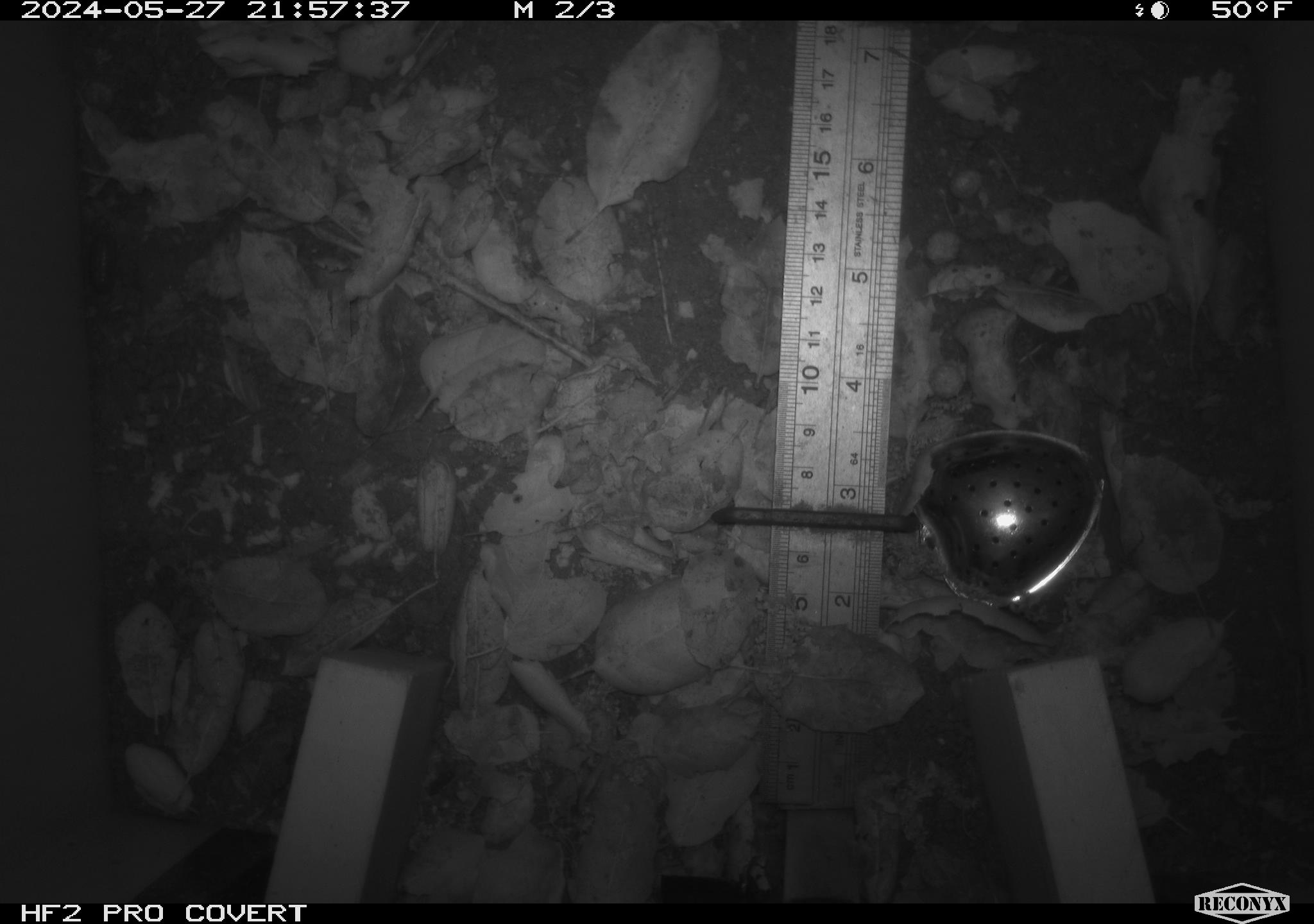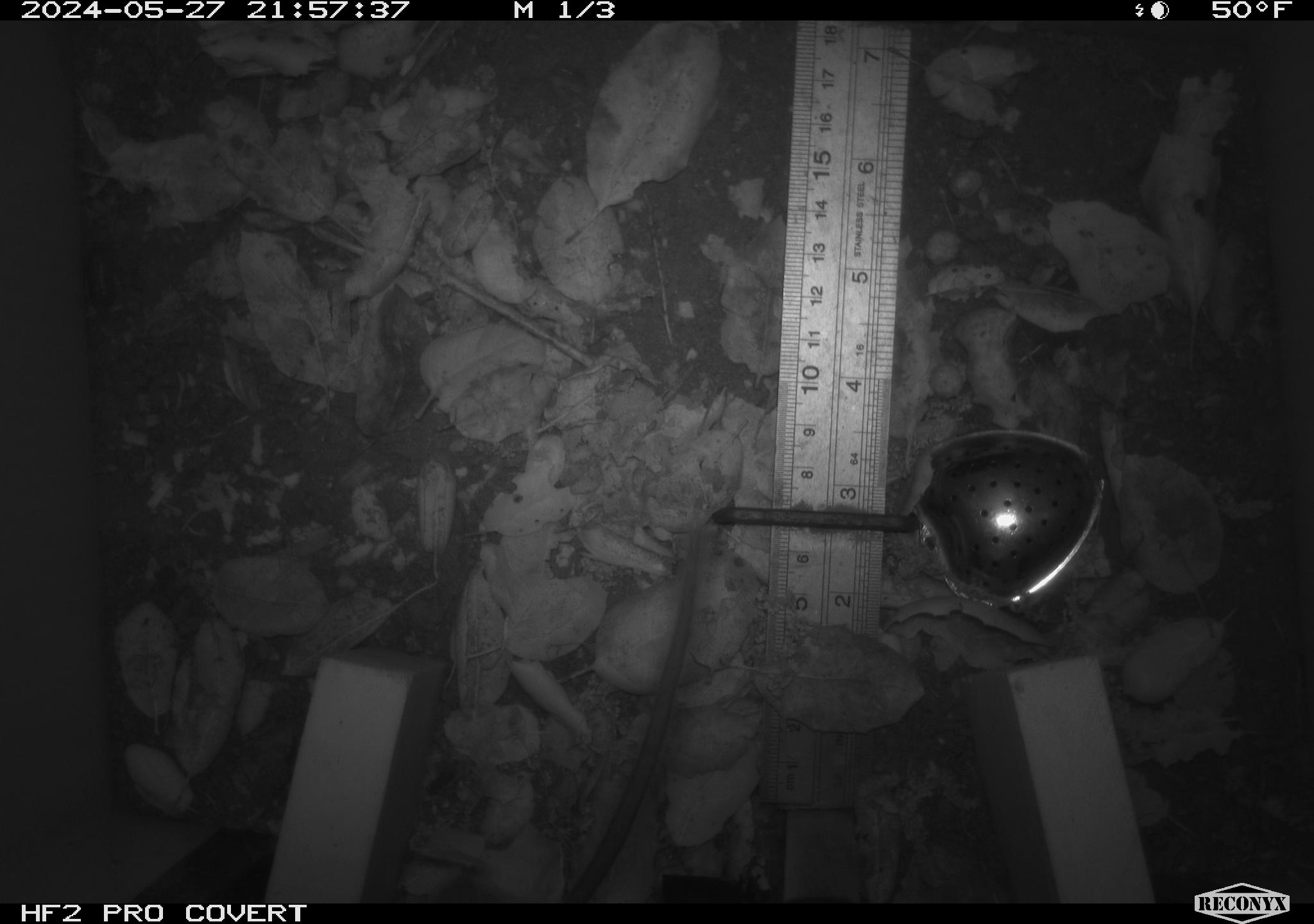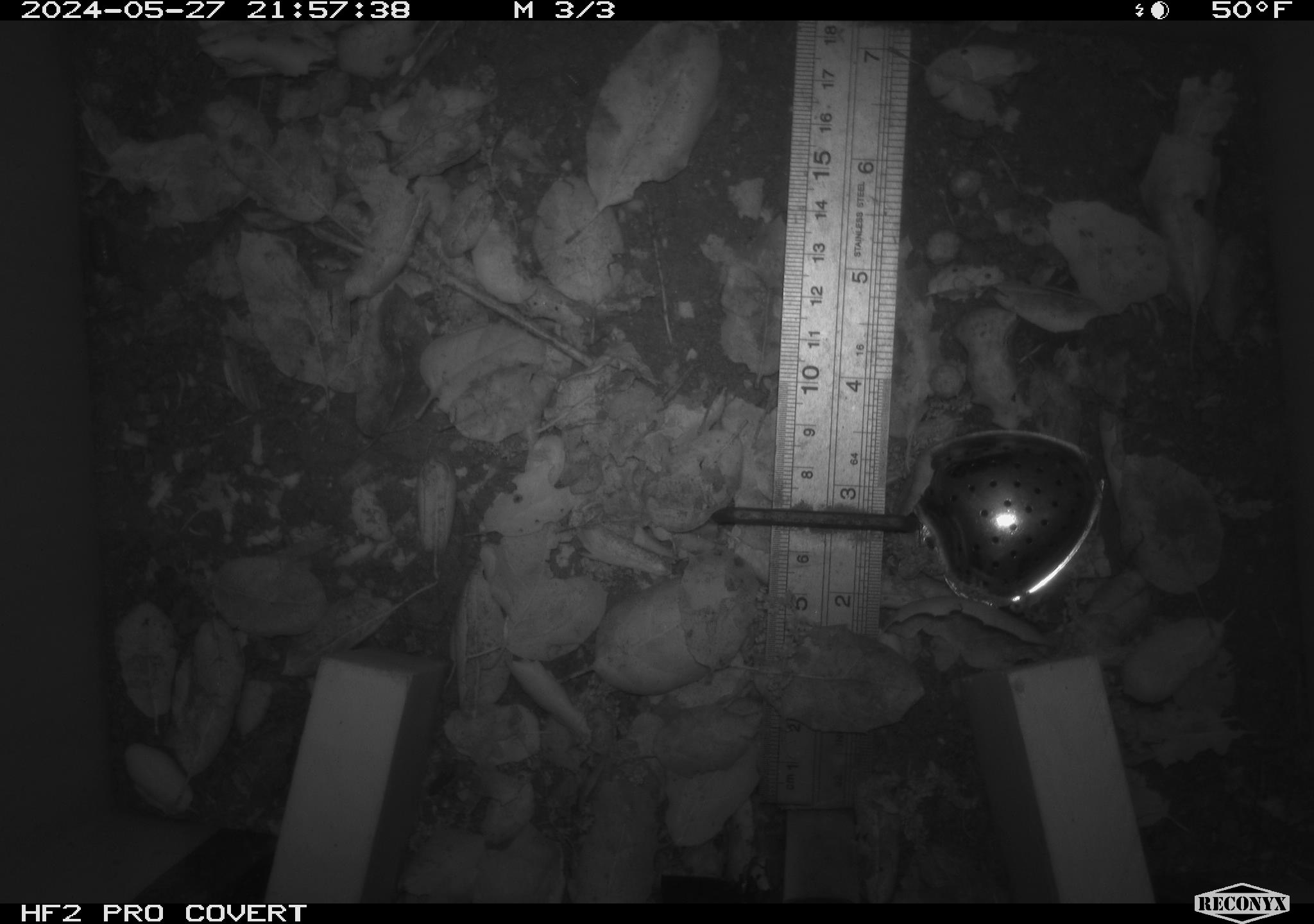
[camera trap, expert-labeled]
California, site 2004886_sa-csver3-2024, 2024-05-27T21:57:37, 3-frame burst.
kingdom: Animalia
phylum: Chordata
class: Mammalia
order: Rodentia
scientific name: Rodentia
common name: rodent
Rodent (Rodentia).